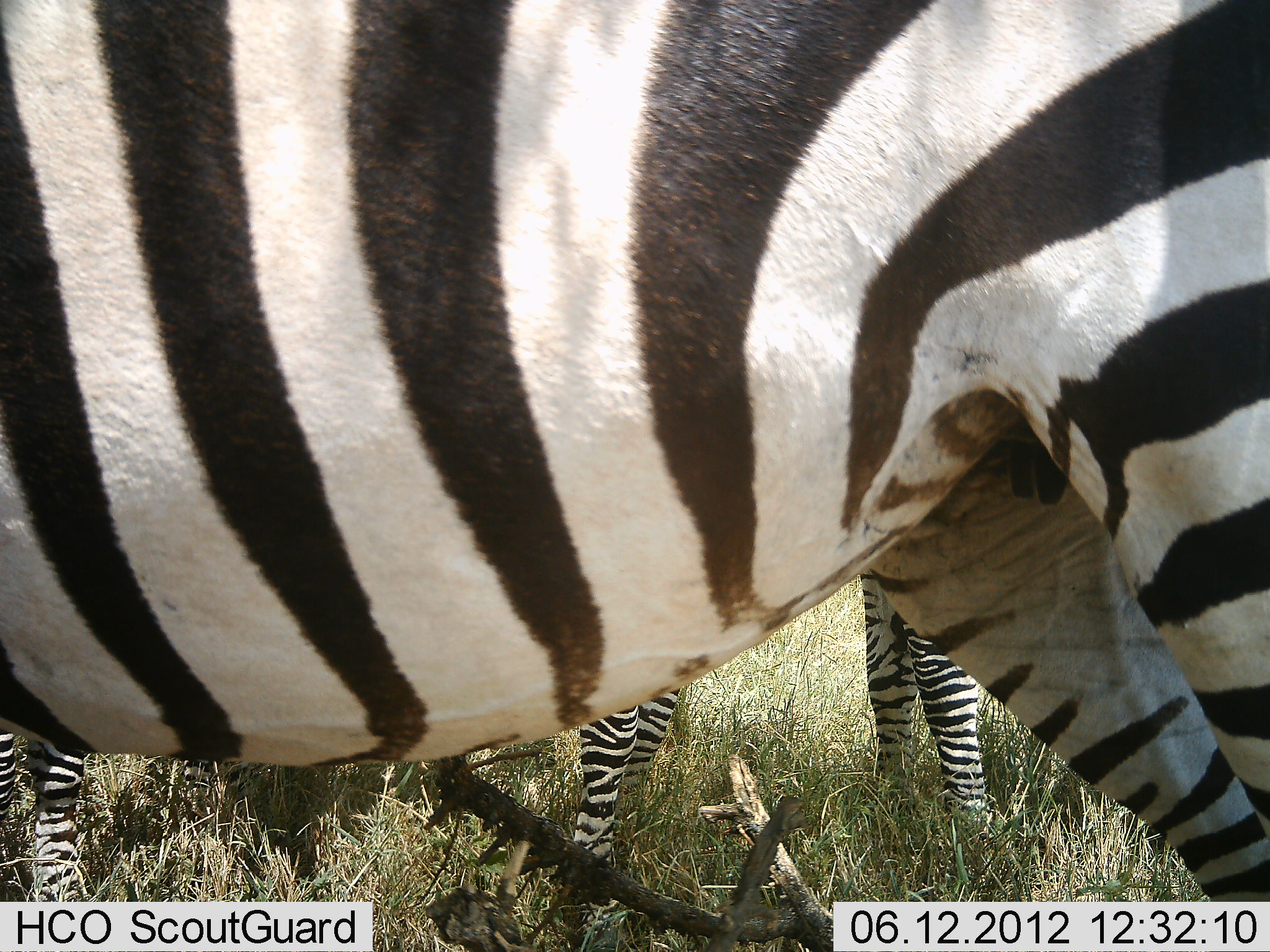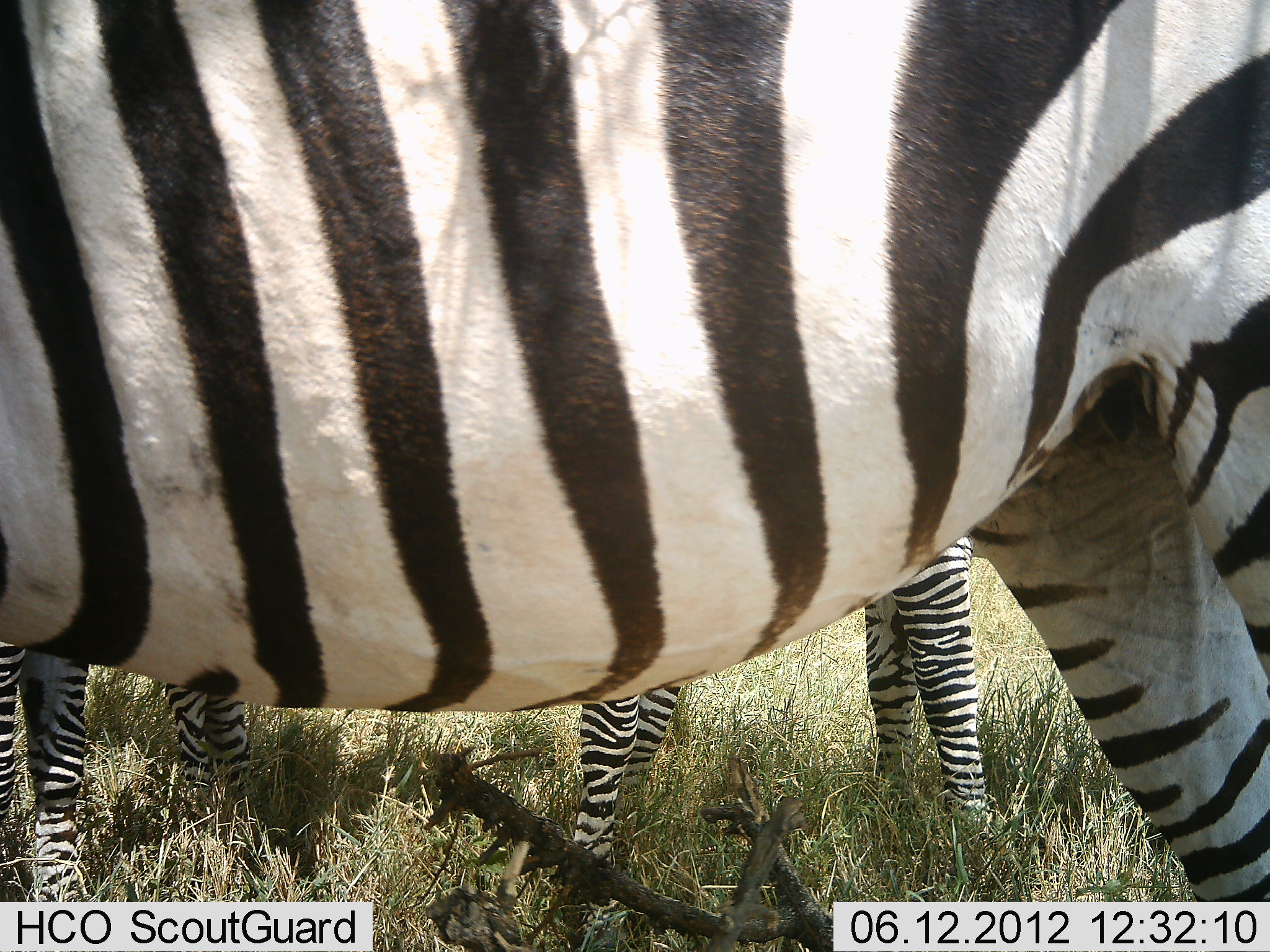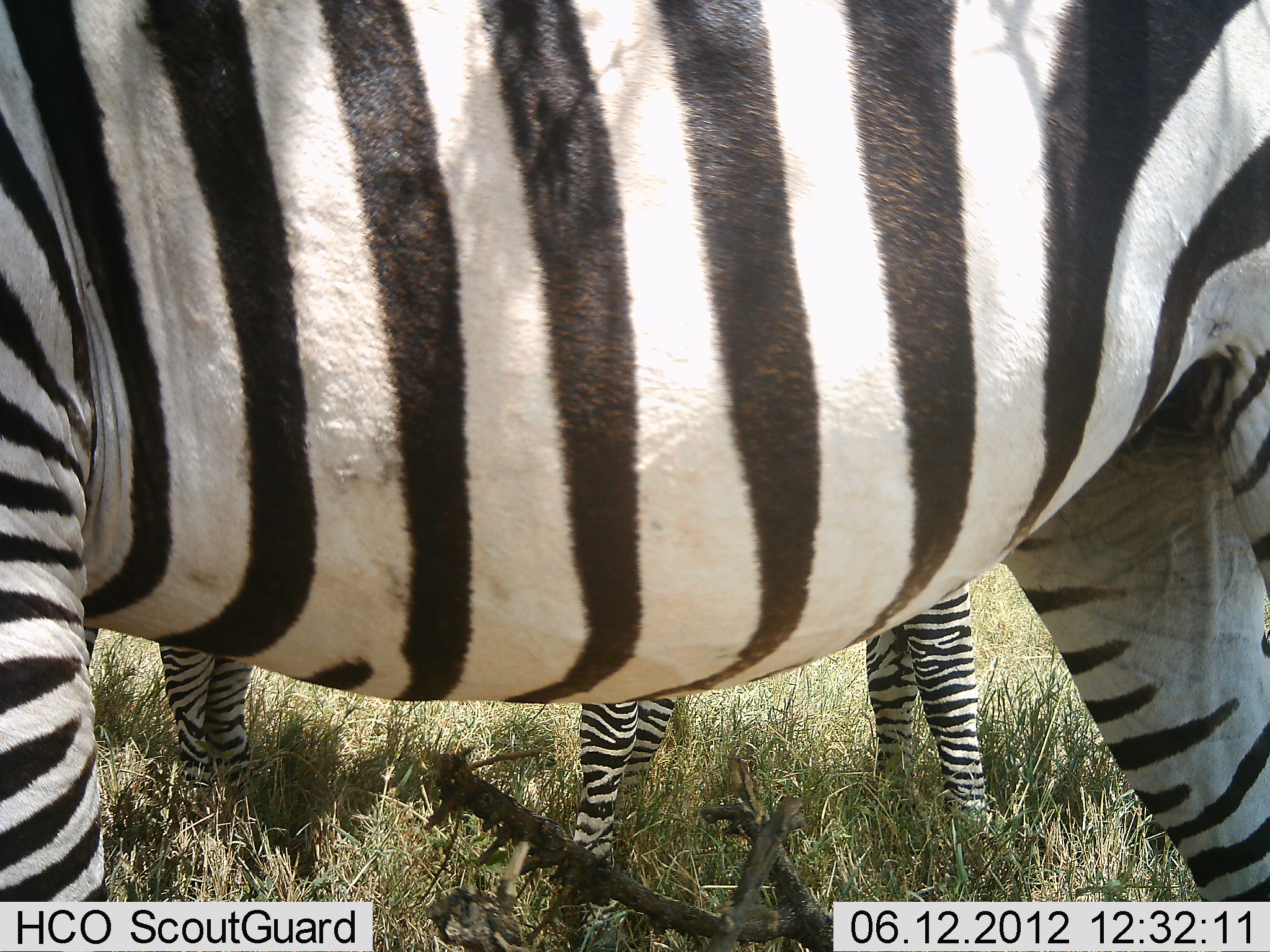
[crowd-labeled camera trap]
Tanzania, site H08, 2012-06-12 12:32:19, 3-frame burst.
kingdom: Animalia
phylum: Chordata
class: Mammalia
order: Perissodactyla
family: Equidae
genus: Equus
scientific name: Equus quagga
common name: plains zebra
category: zebra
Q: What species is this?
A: Zebra (plains zebra) (Equus quagga).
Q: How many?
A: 3.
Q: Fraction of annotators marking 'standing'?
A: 80%.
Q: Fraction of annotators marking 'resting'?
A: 10%.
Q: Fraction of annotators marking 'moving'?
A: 50%.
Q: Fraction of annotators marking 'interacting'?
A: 0%.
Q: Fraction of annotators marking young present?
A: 10%.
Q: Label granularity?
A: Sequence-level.